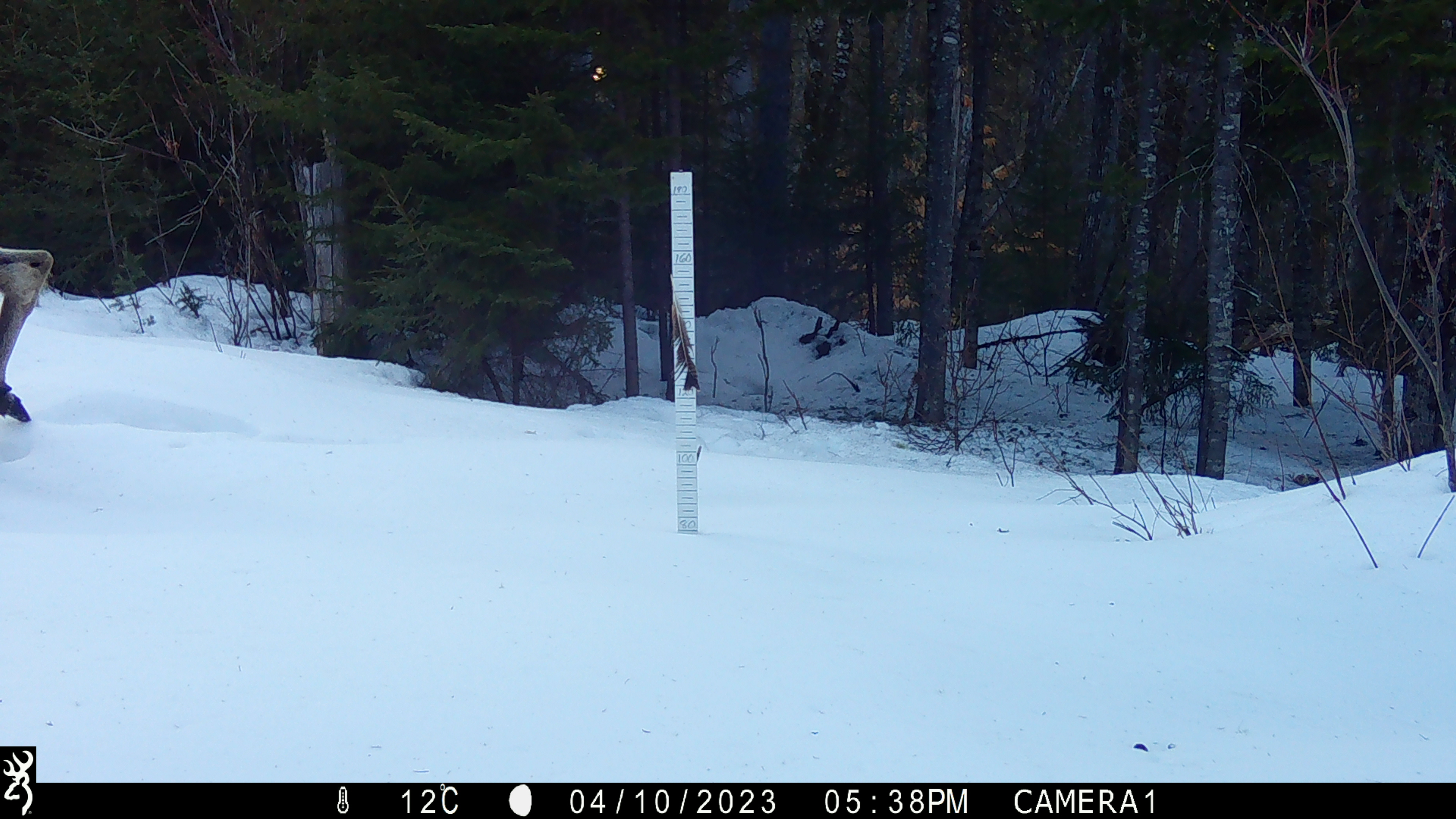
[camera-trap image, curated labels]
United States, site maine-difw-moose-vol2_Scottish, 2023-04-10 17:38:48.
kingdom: Animalia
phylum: Chordata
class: Mammalia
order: Artiodactyla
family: Cervidae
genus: Alces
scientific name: Alces alces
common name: moose